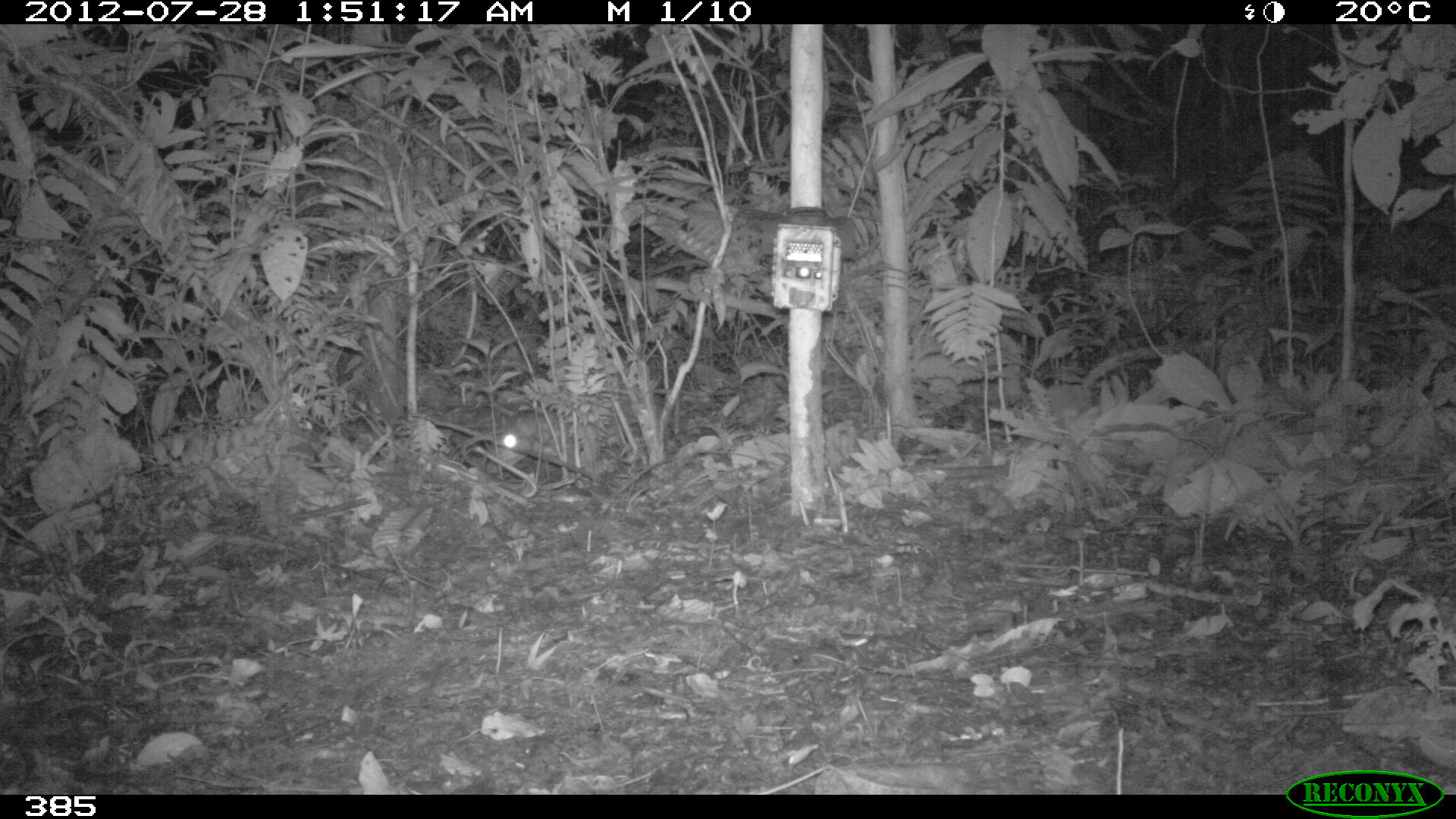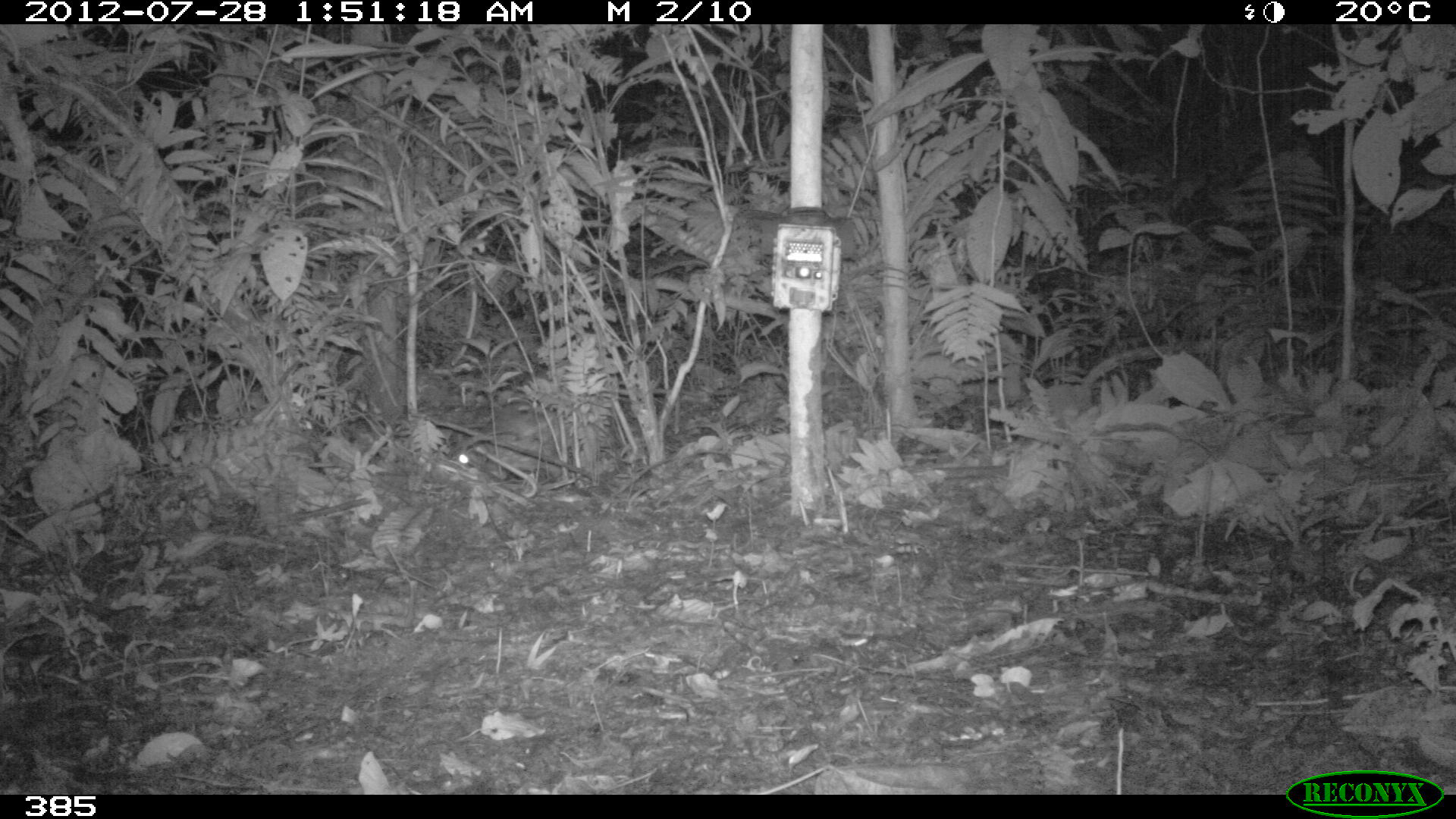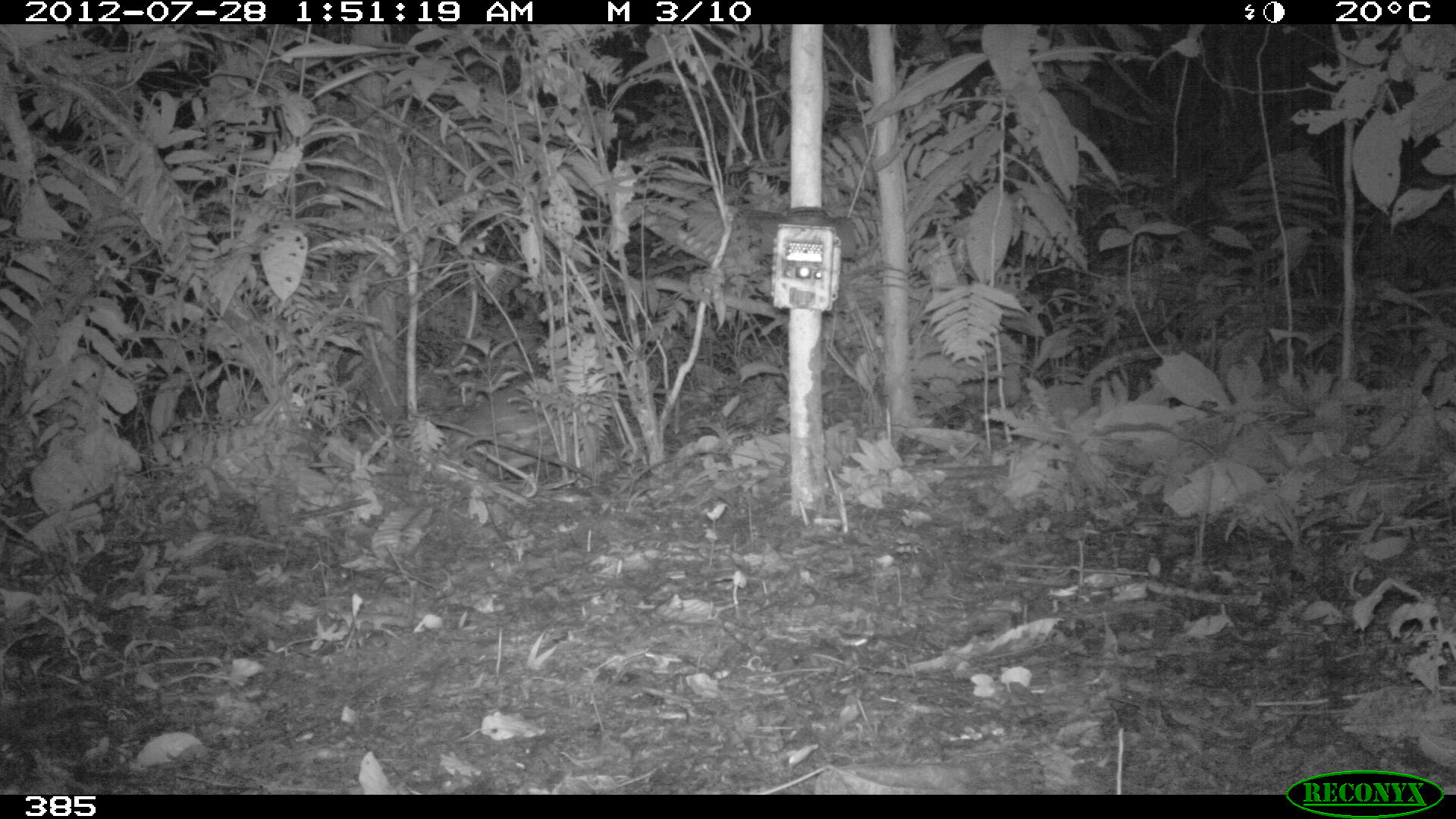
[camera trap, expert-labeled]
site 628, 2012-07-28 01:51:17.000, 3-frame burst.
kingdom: Animalia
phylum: Chordata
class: Mammalia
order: Rodentia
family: Cuniculidae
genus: Cuniculus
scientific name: Cuniculus paca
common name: spotted paca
Cuniculus paca (spotted paca).